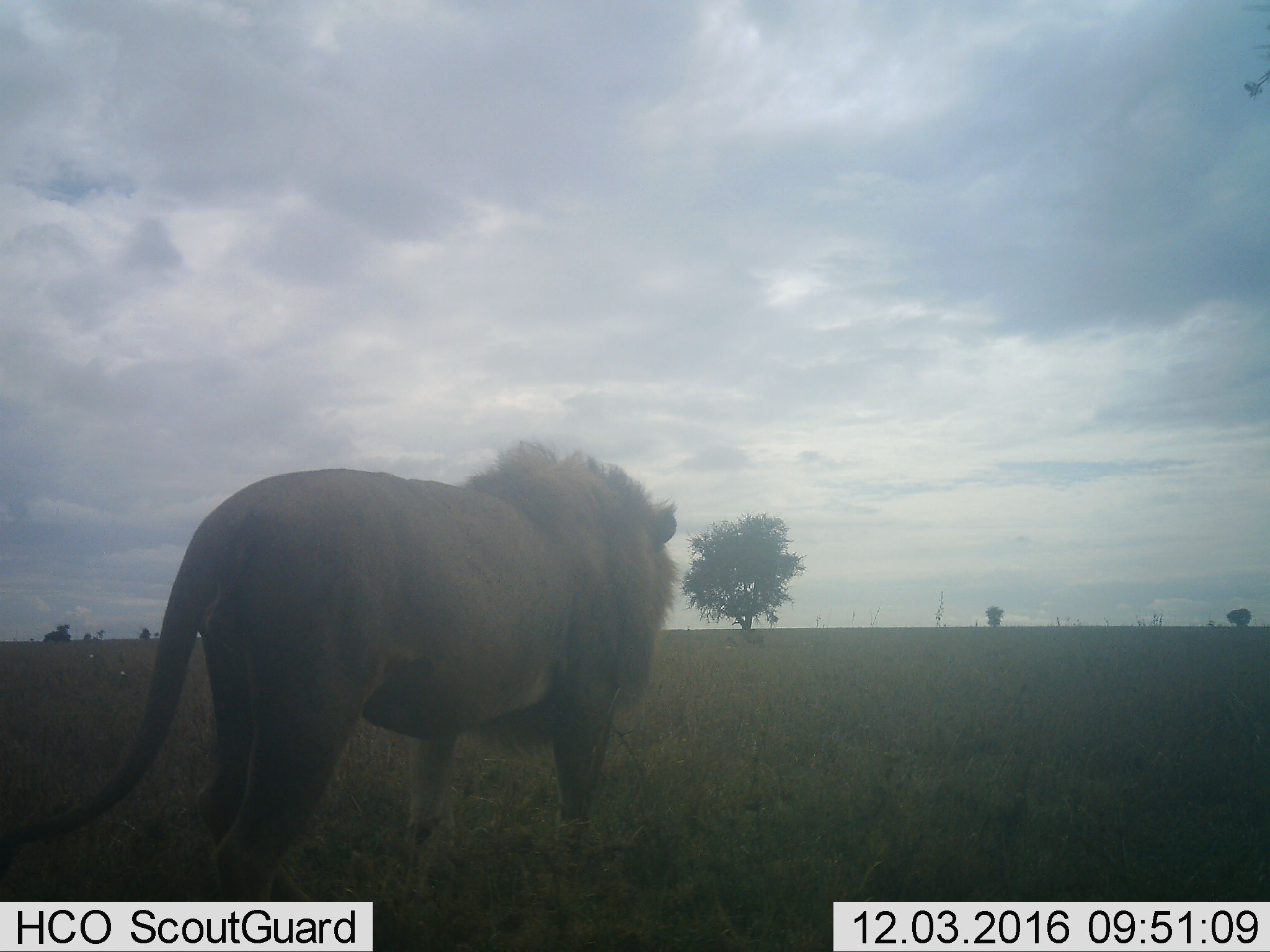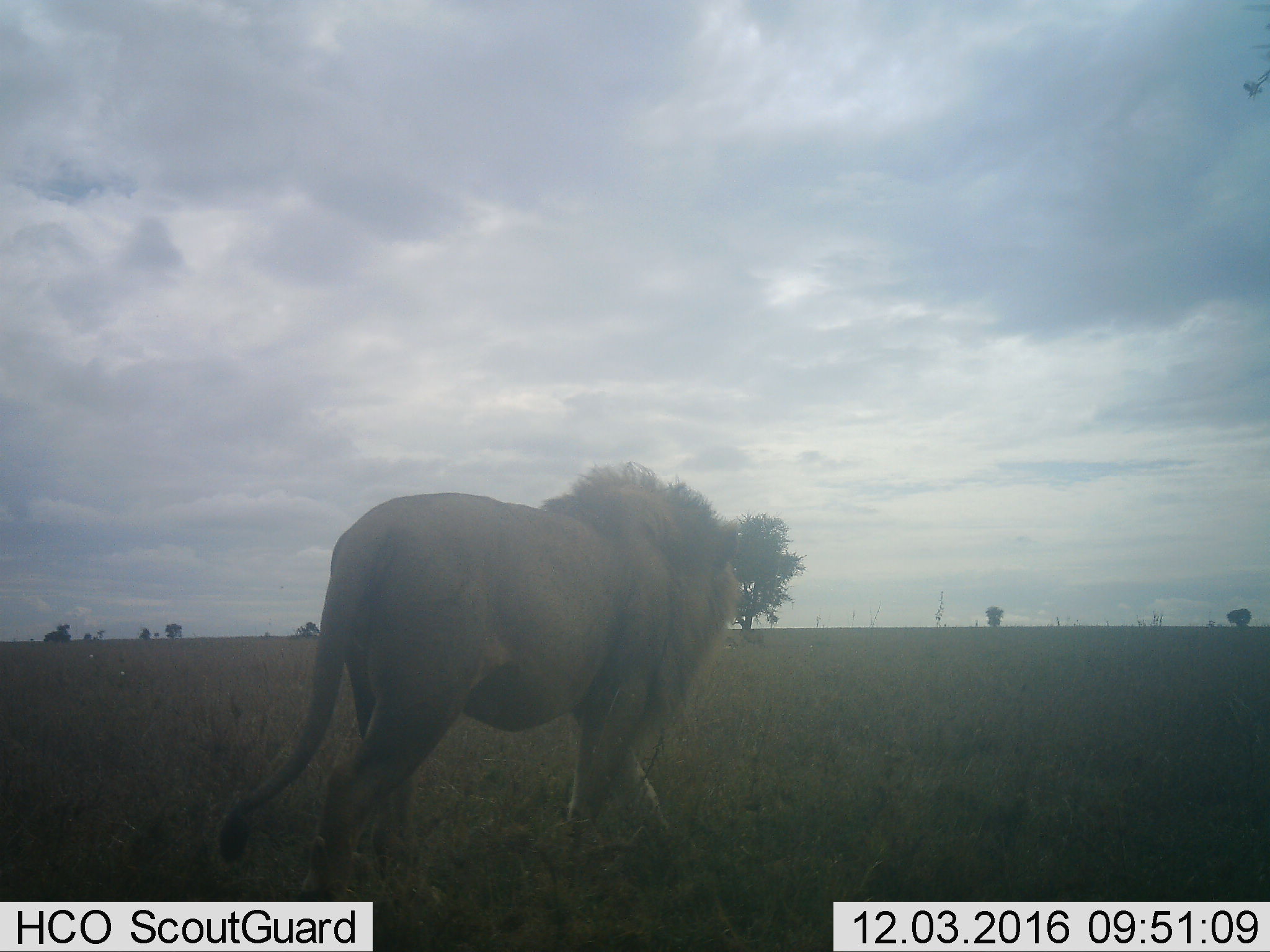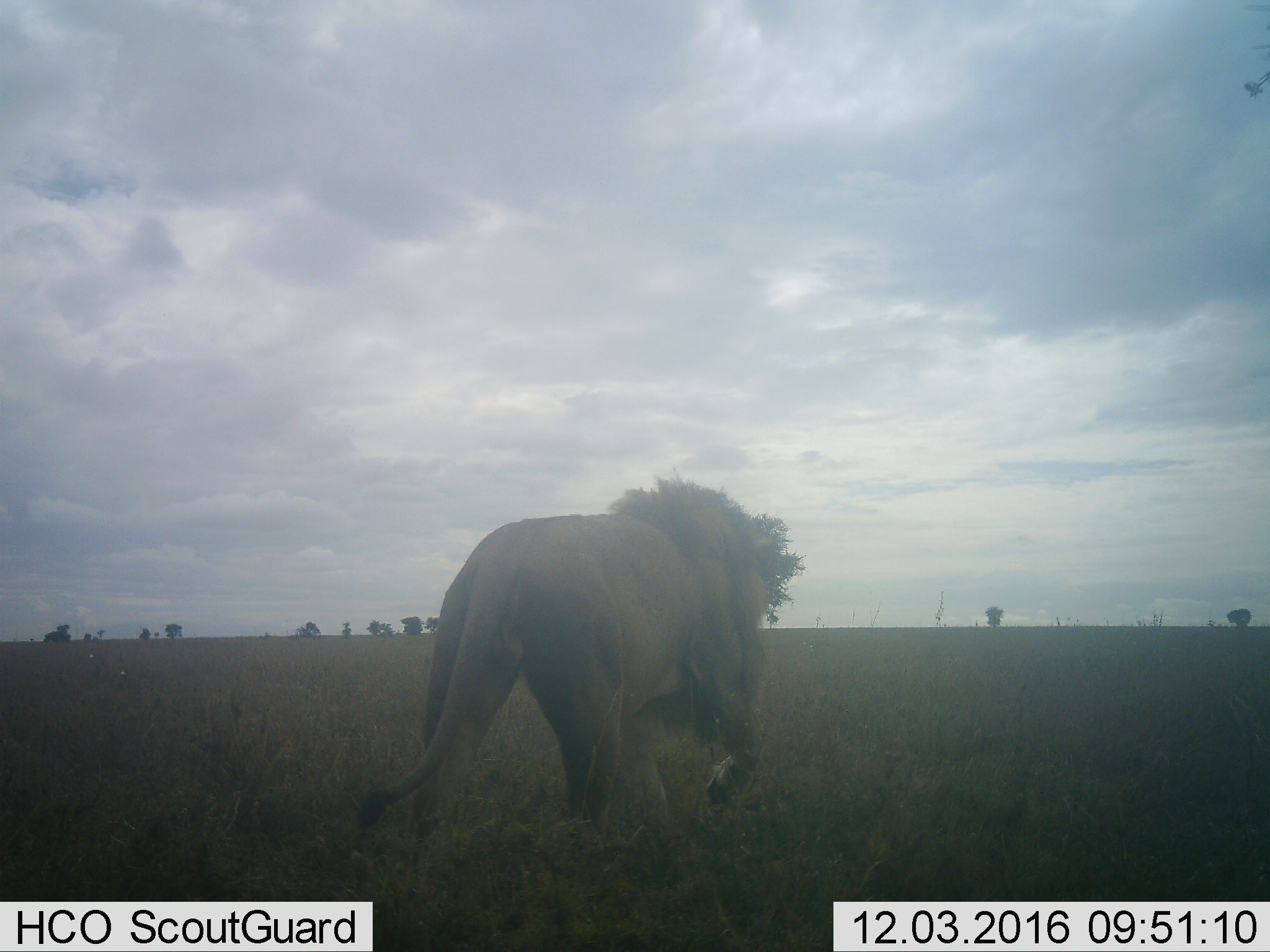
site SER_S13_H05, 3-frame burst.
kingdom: Animalia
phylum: Chordata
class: Mammalia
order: Carnivora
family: Felidae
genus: Panthera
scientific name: Panthera leo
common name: lion male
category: lionmale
Lionmale (lion male) (Panthera leo), count 1. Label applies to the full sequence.